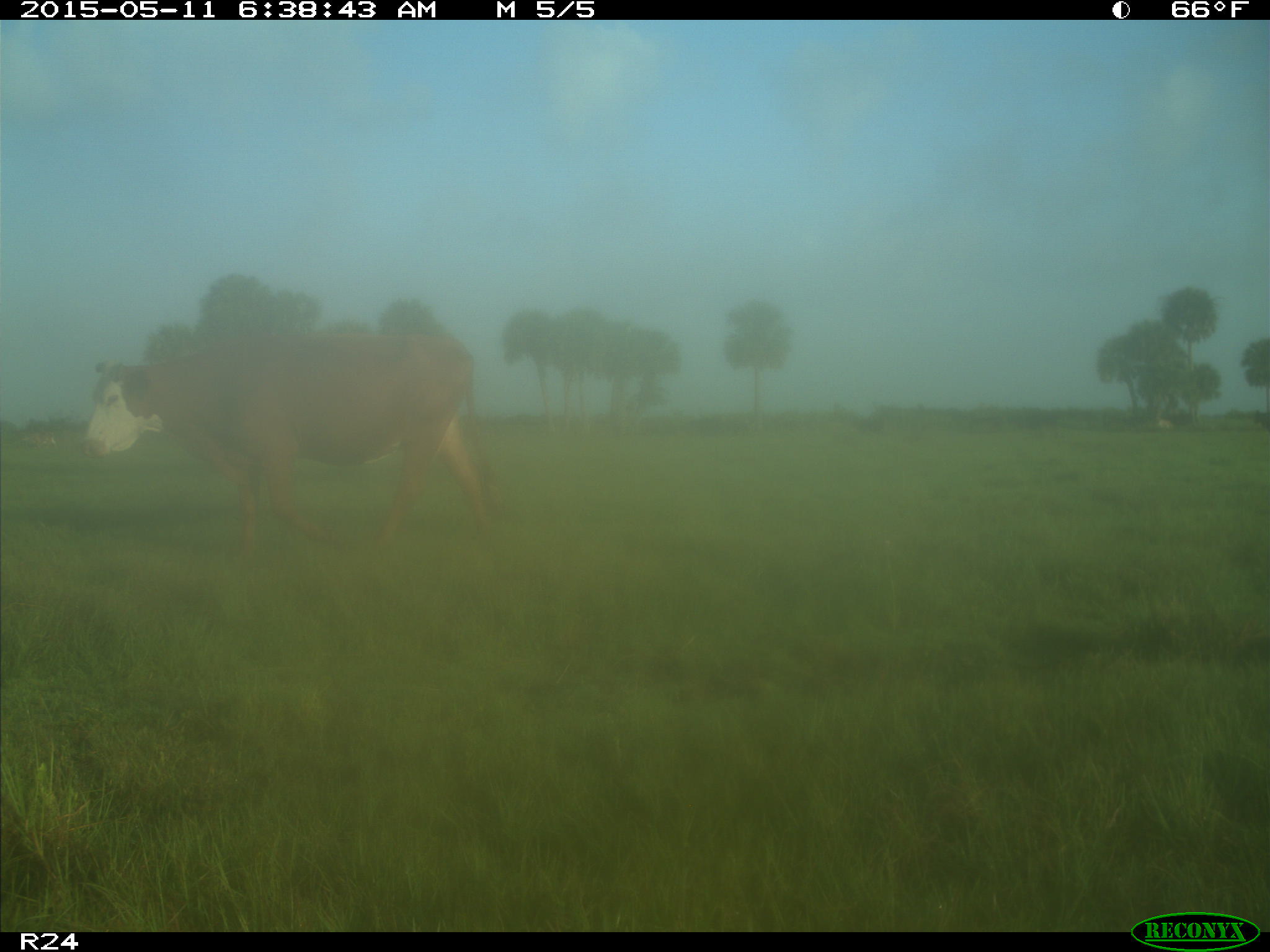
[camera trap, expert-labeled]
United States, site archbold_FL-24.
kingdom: Animalia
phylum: Chordata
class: Mammalia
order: Artiodactyla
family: Bovidae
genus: Bos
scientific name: Bos taurus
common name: domestic cow